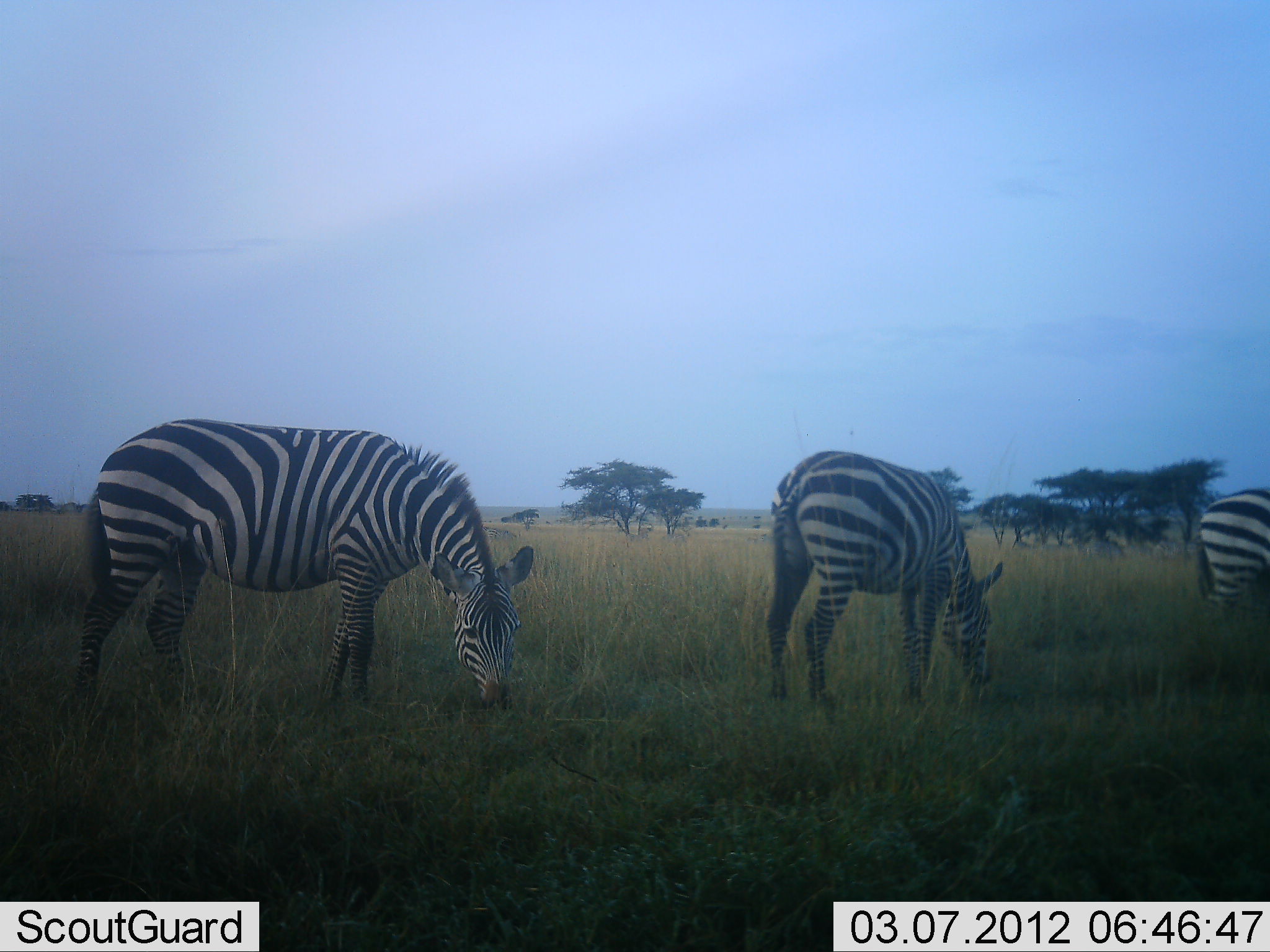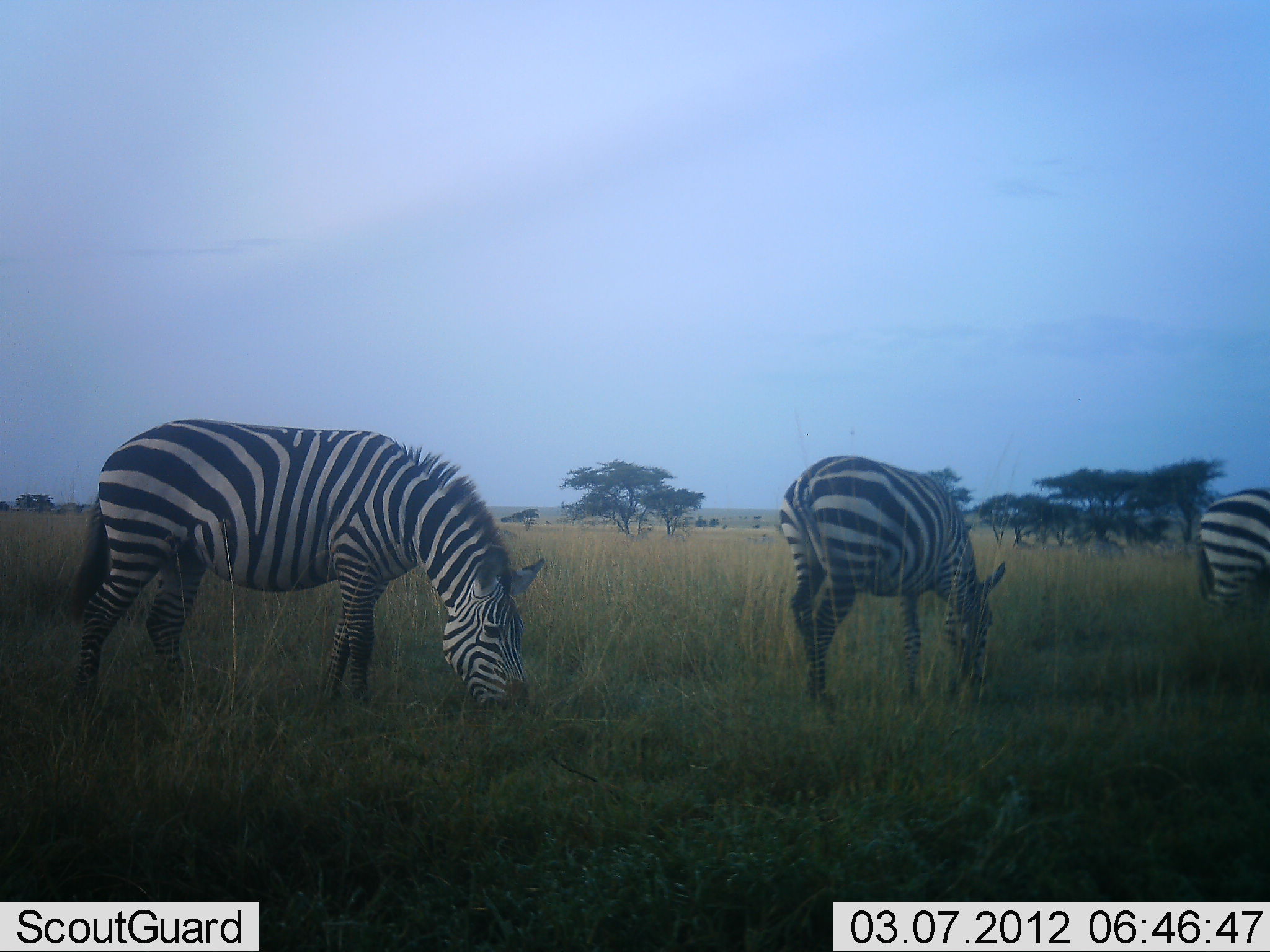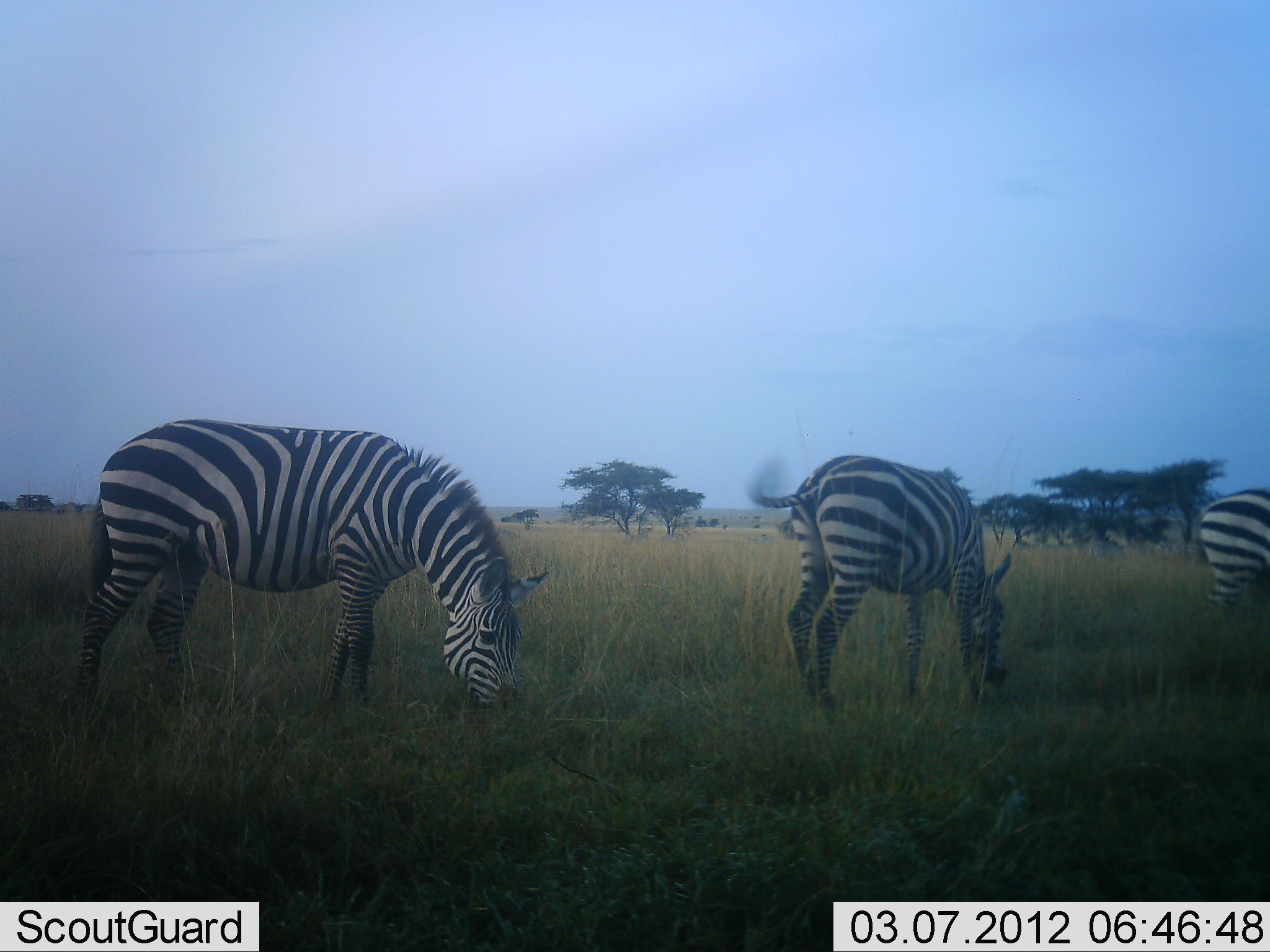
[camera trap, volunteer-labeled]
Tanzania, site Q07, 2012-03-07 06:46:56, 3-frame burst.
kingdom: Animalia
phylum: Chordata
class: Mammalia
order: Perissodactyla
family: Equidae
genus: Equus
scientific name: Equus quagga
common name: plains zebra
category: zebra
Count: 3.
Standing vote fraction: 27%.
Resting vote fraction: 0%.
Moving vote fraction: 0%.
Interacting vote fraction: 0%.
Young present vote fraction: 0%.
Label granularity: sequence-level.